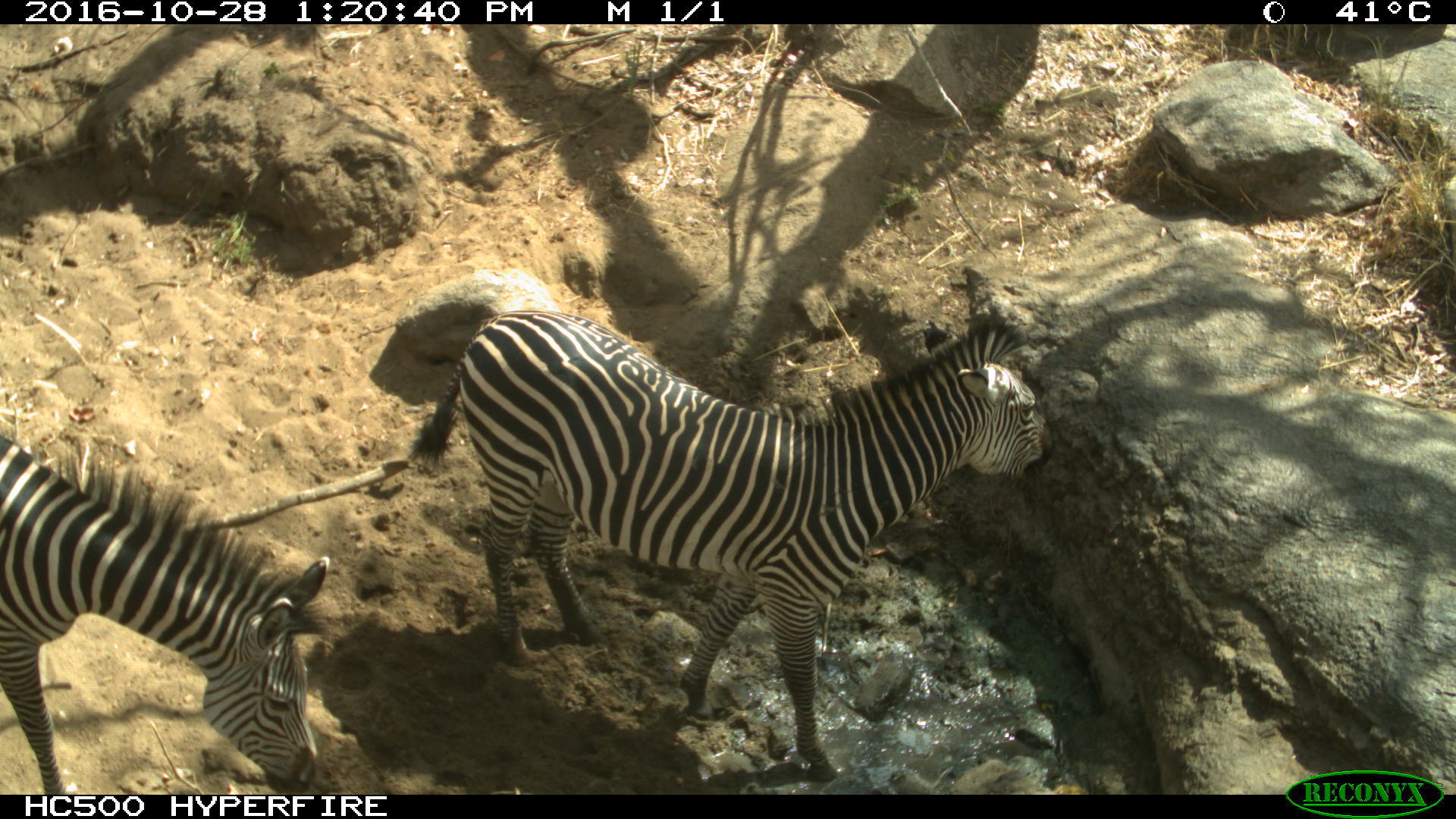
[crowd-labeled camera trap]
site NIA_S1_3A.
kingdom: Animalia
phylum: Chordata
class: Mammalia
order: Perissodactyla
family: Equidae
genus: Equus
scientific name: Equus quagga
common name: plains zebra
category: zebraplains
Zebraplains (plains zebra) (Equus quagga), count 2. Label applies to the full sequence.